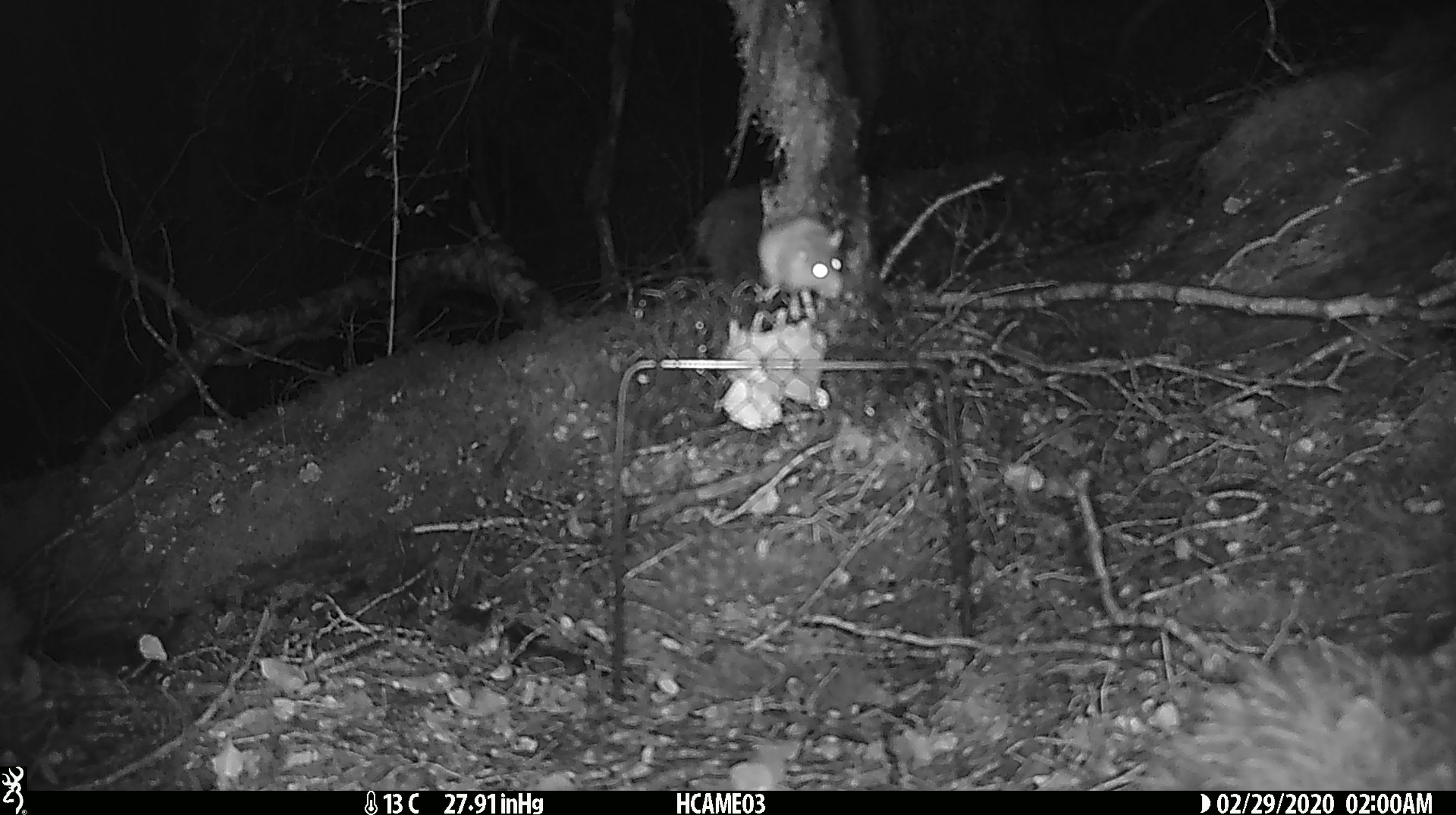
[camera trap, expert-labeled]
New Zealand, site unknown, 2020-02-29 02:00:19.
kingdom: Animalia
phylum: Chordata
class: Mammalia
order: Rodentia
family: Muridae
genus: Mus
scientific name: Mus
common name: mouse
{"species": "mouse (Mus)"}